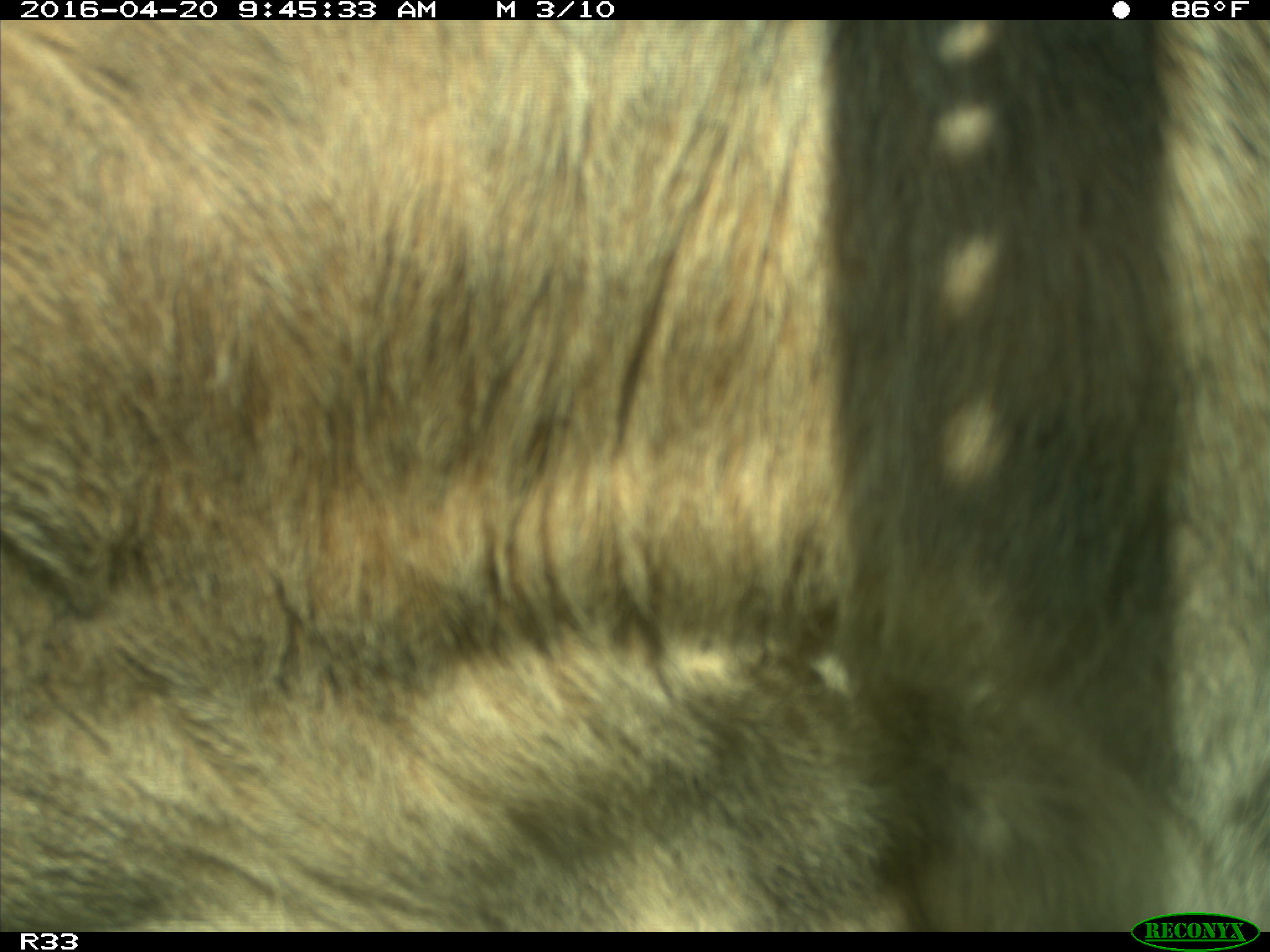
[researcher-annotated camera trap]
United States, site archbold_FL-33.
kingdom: Animalia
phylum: Chordata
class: Mammalia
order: Artiodactyla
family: Bovidae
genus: Bos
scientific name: Bos taurus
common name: domestic cow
Bos taurus (domestic cow).